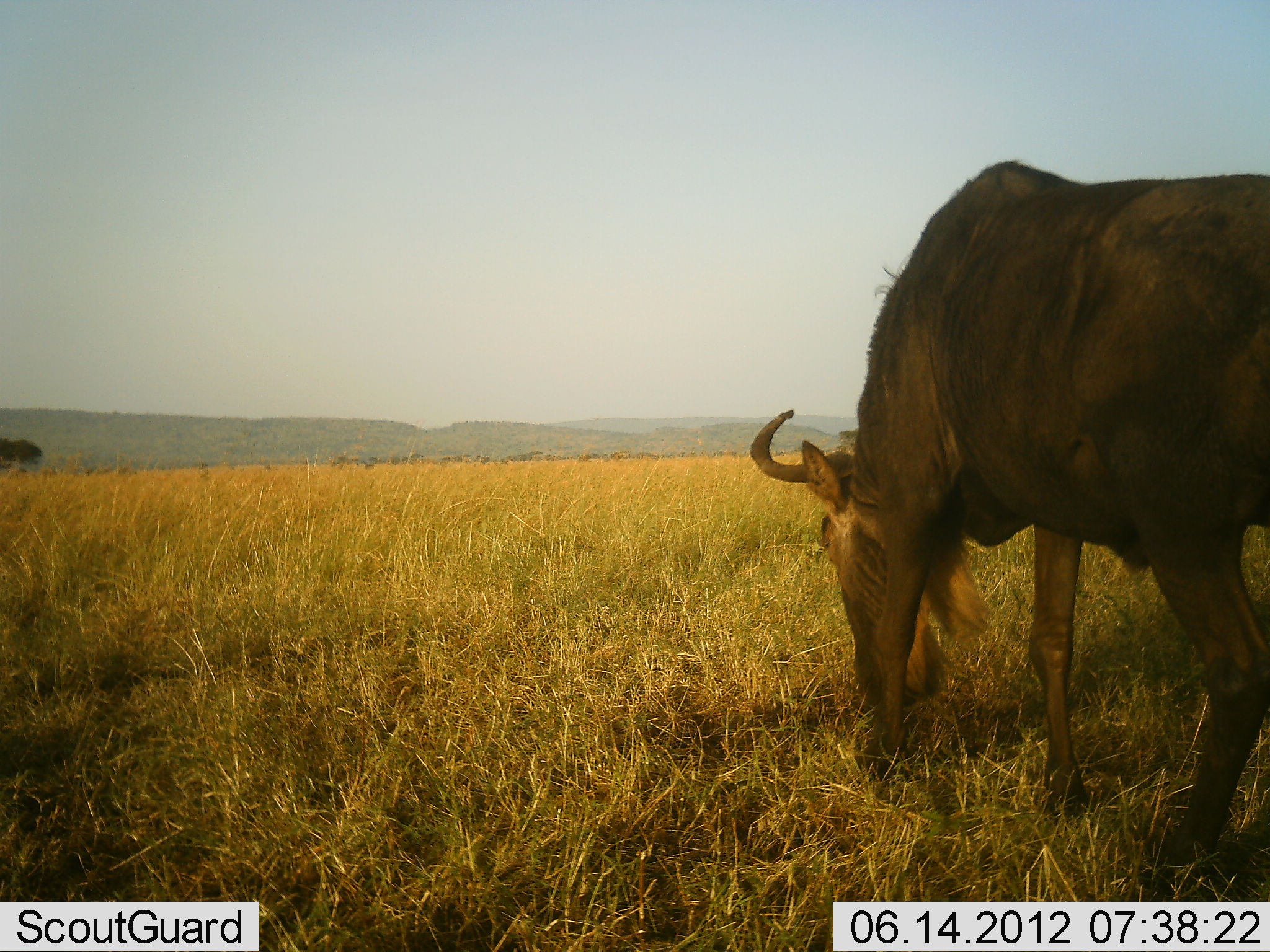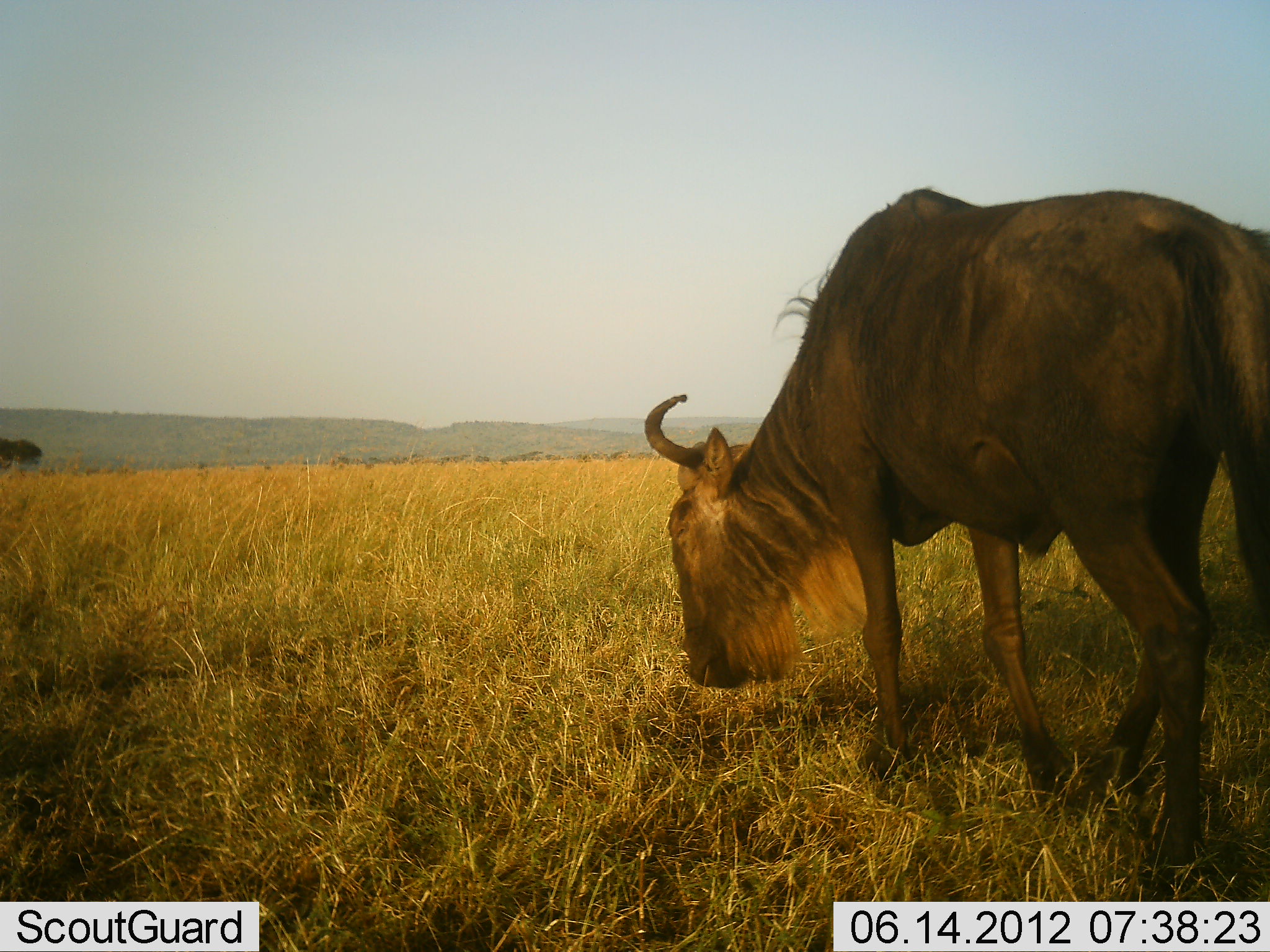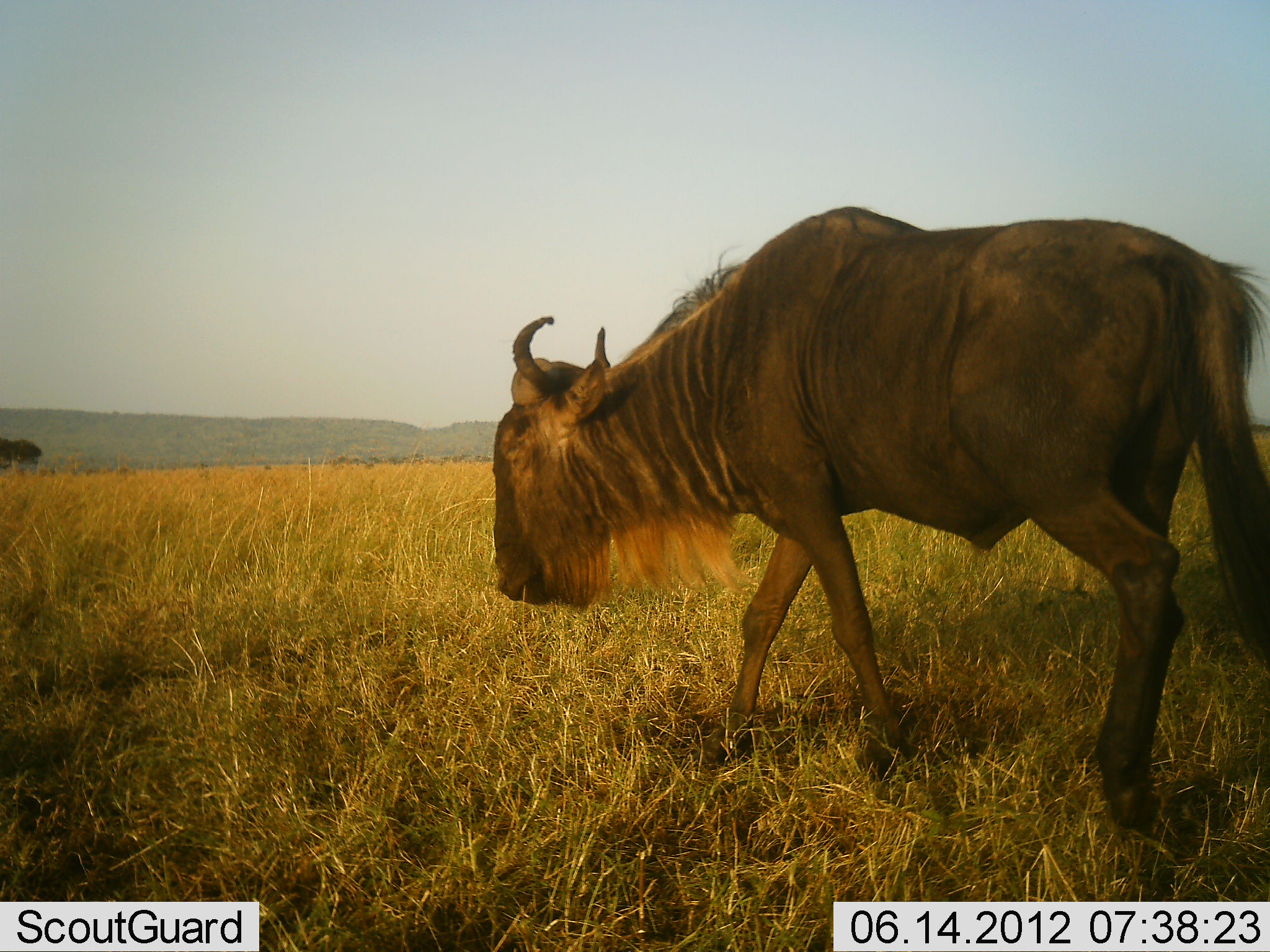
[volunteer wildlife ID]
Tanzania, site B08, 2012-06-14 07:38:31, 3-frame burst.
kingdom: Animalia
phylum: Chordata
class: Mammalia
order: Artiodactyla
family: Bovidae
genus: Connochaetes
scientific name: Connochaetes taurinus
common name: blue wildebeest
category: wildebeest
Wildebeest (blue wildebeest) (Connochaetes taurinus), count 1. Behavior (volunteer vote fractions): standing 10%, resting 0%, moving 0%, interacting 0%. Young present (vote fraction): 0%. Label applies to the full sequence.